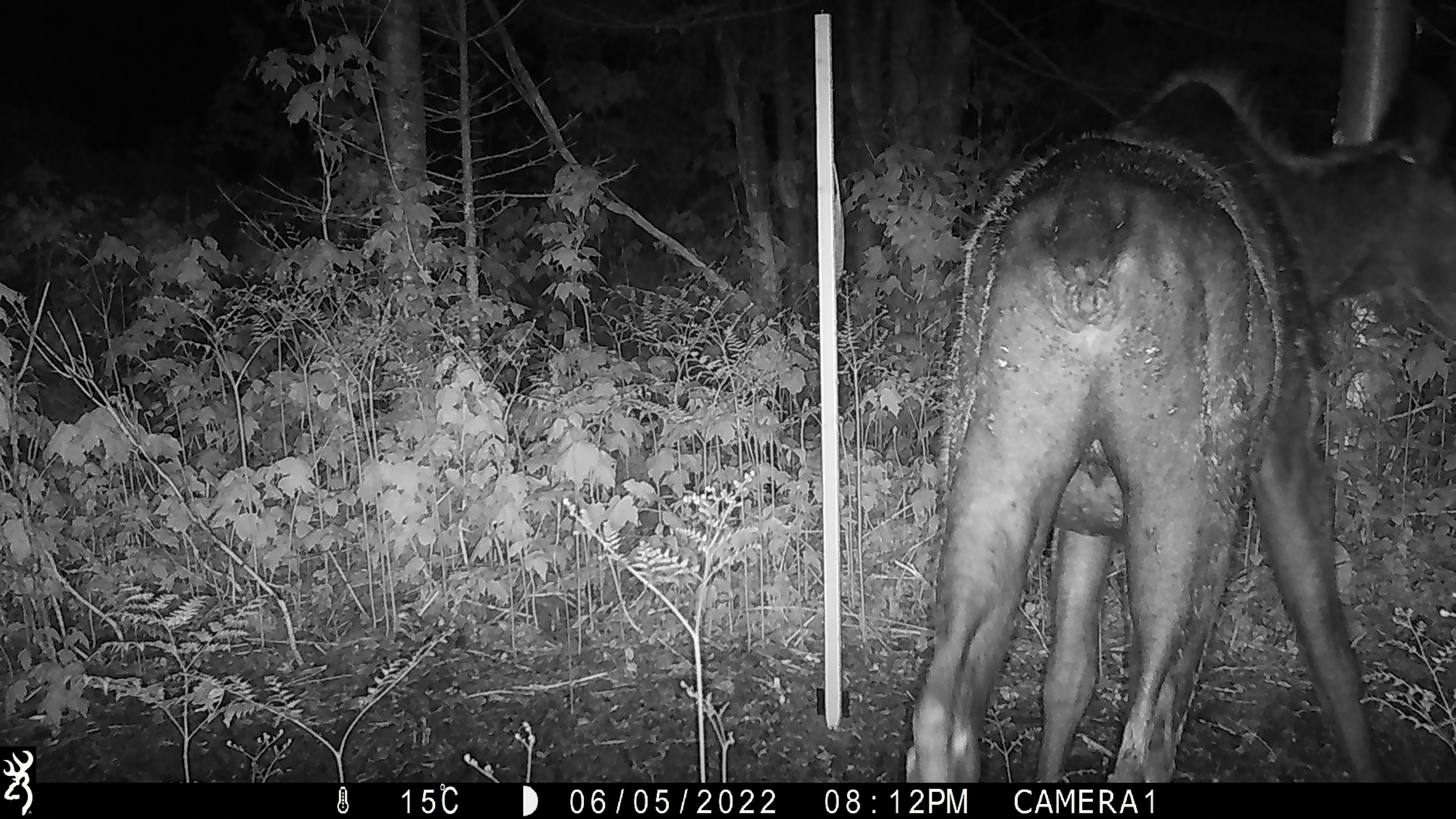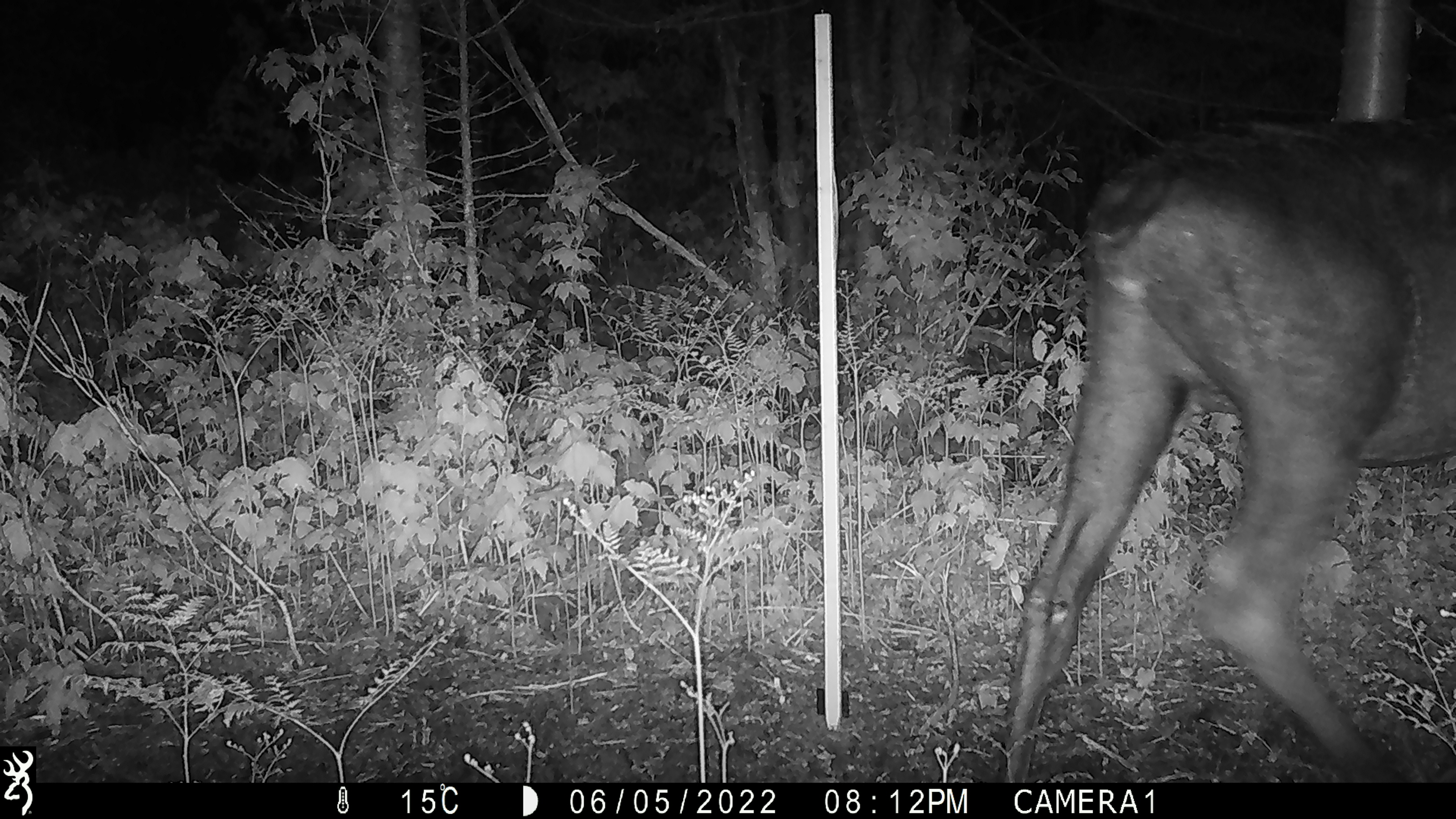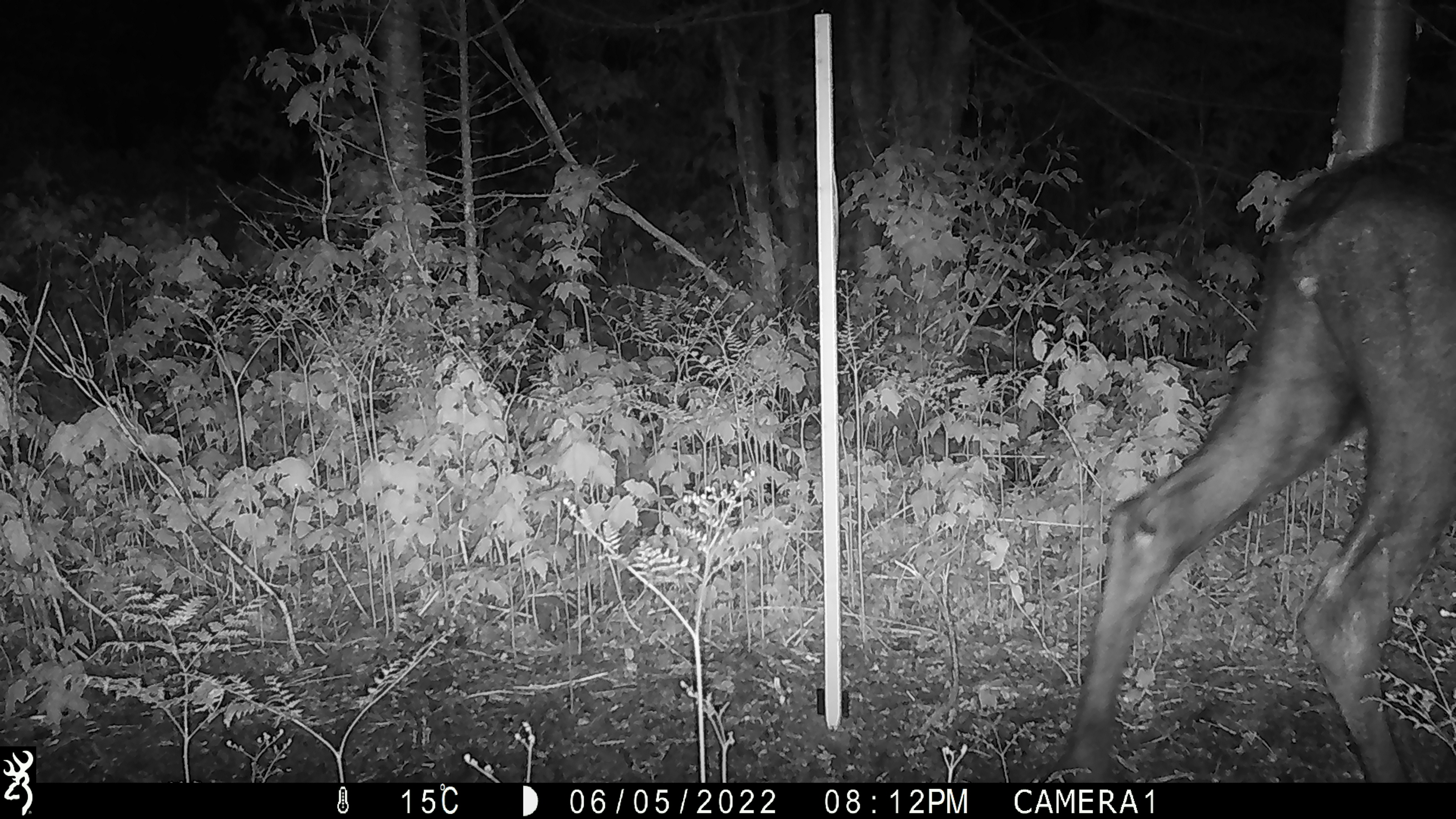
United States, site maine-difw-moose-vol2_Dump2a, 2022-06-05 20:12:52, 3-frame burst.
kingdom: Animalia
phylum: Chordata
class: Mammalia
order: Artiodactyla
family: Cervidae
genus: Alces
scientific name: Alces alces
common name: moose